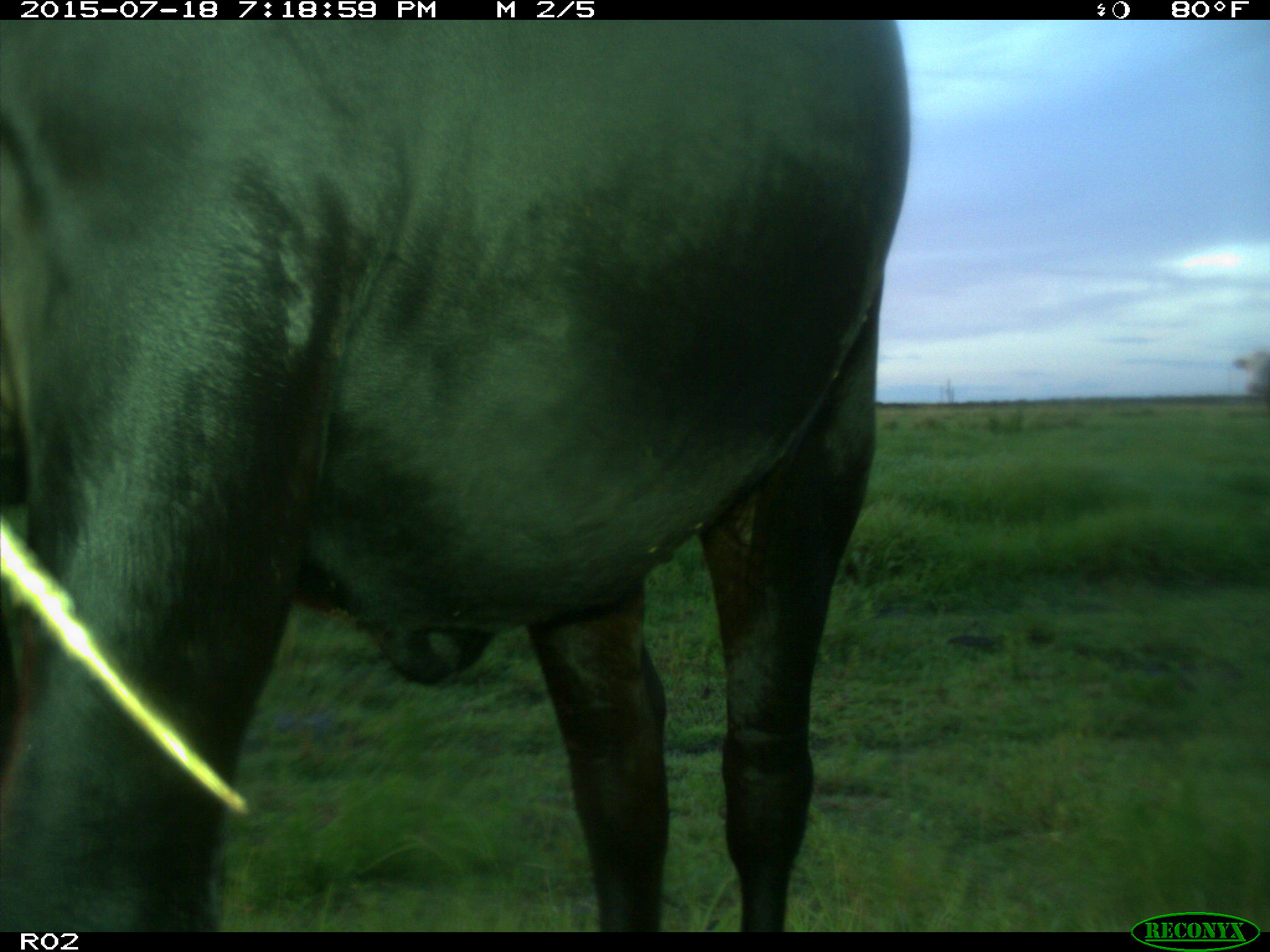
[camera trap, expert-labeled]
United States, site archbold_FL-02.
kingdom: Animalia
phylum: Chordata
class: Mammalia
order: Artiodactyla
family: Bovidae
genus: Bos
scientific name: Bos taurus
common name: domestic cow